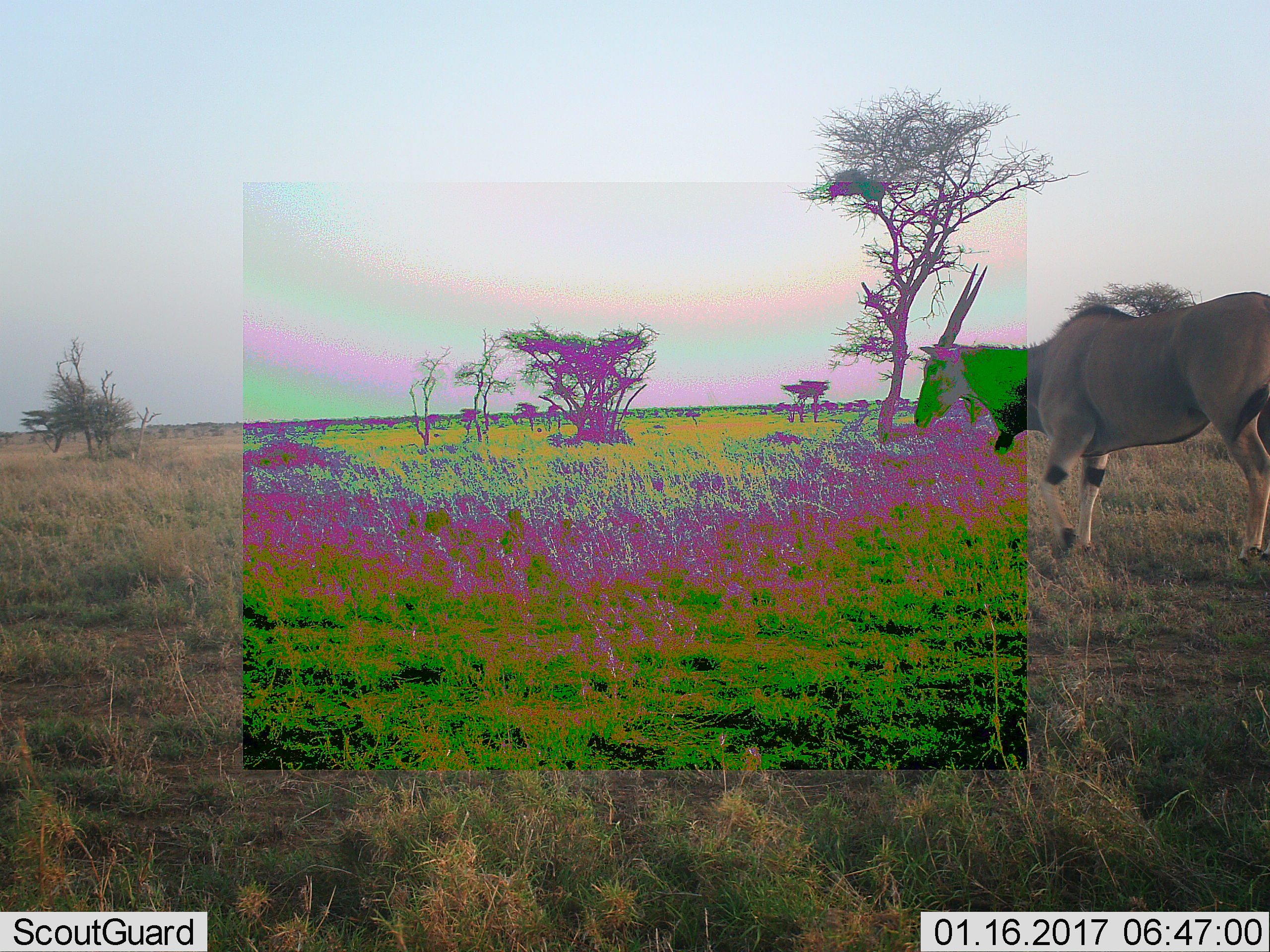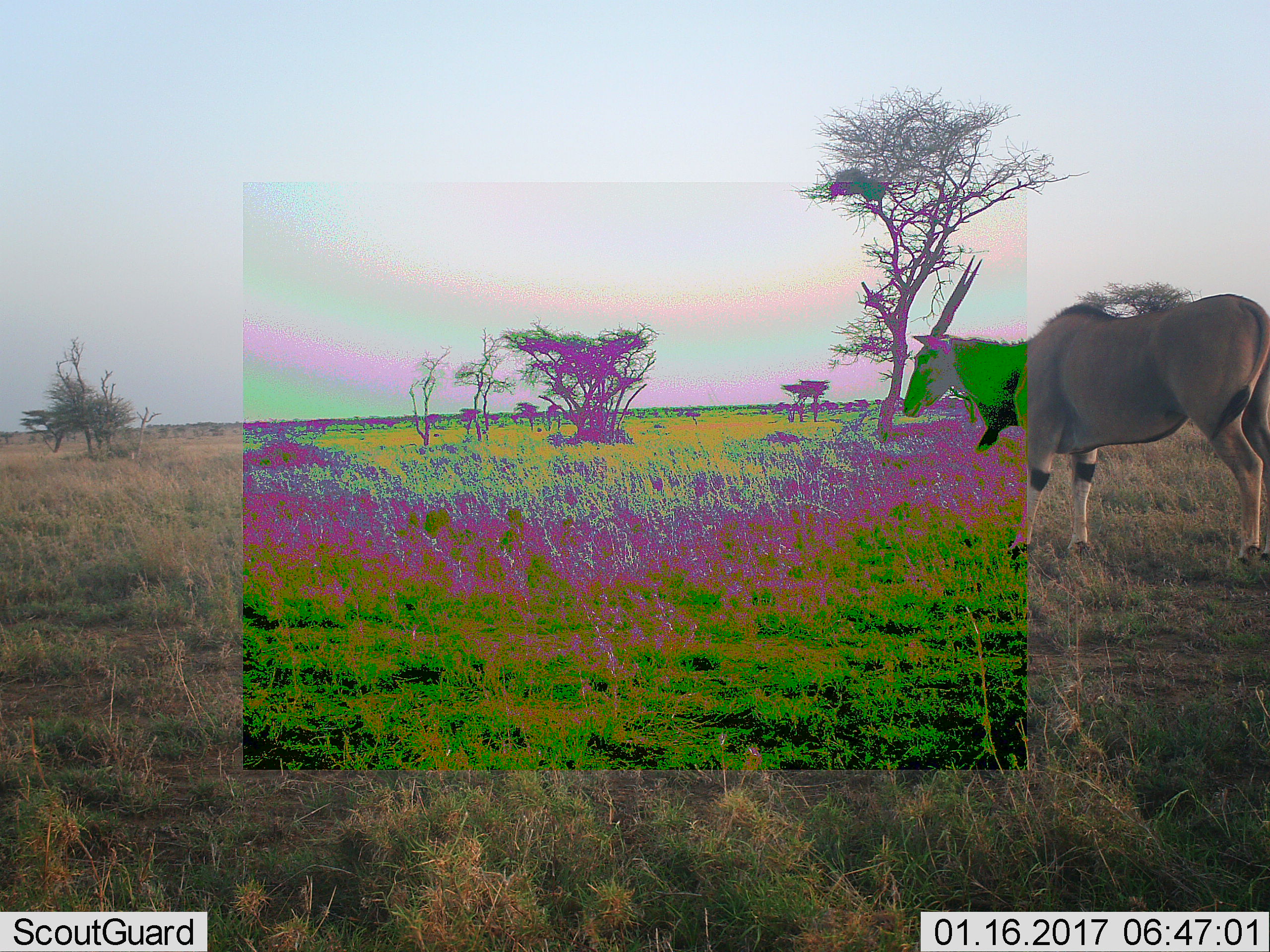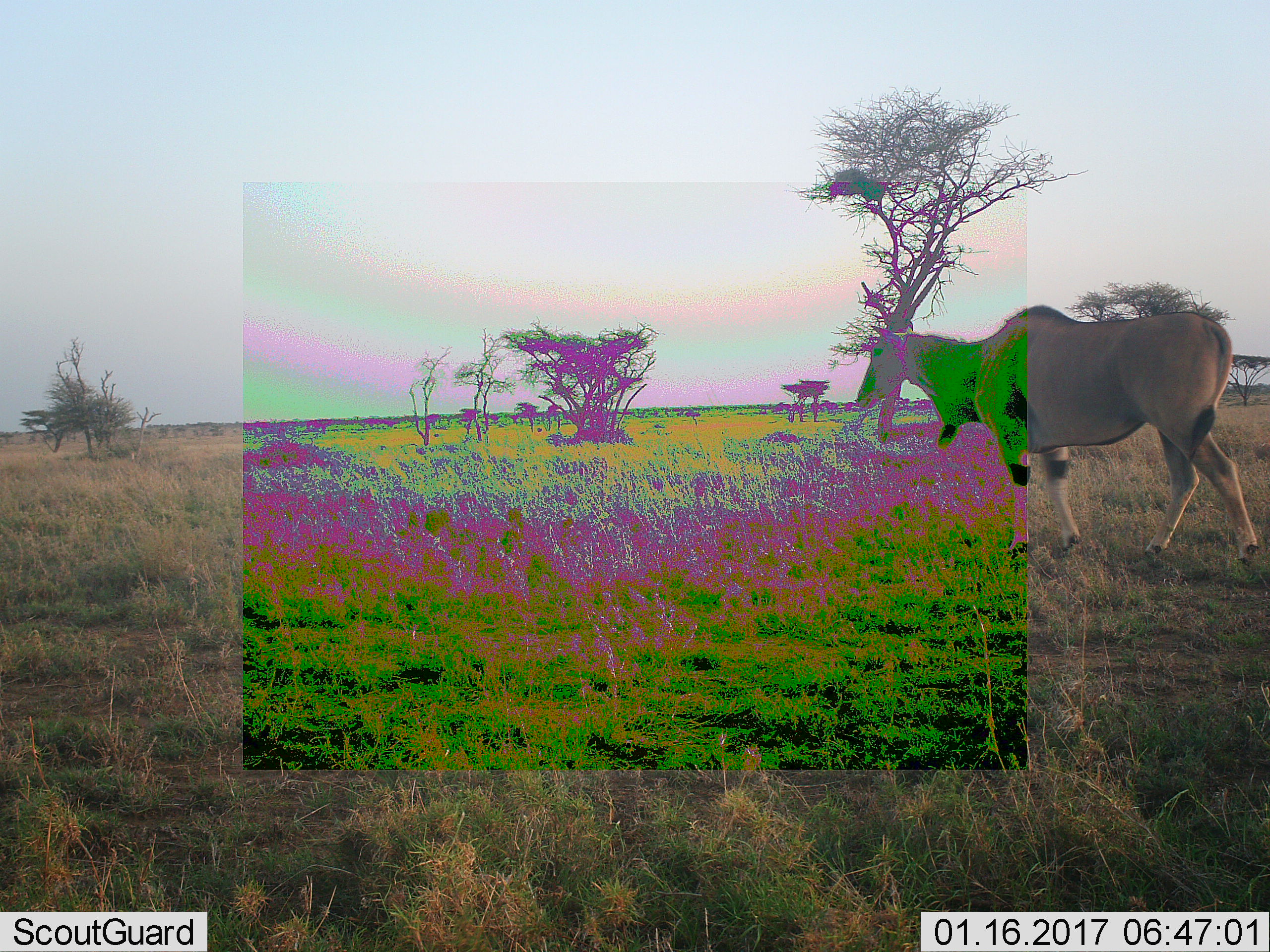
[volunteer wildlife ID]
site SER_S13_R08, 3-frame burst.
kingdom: Animalia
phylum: Chordata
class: Mammalia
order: Artiodactyla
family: Bovidae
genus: Tragelaphus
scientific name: Tragelaphus oryx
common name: eland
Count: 1.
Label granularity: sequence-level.